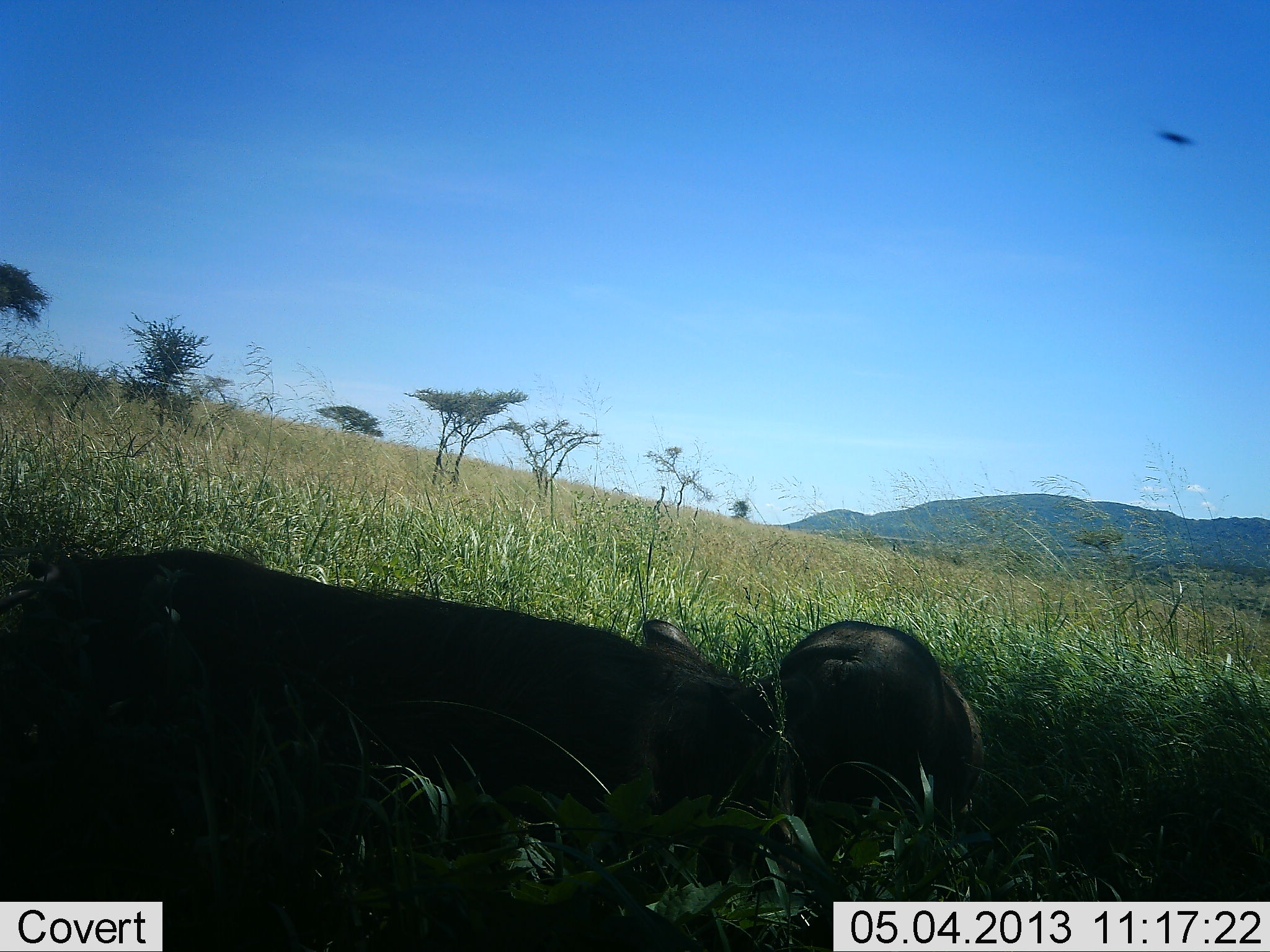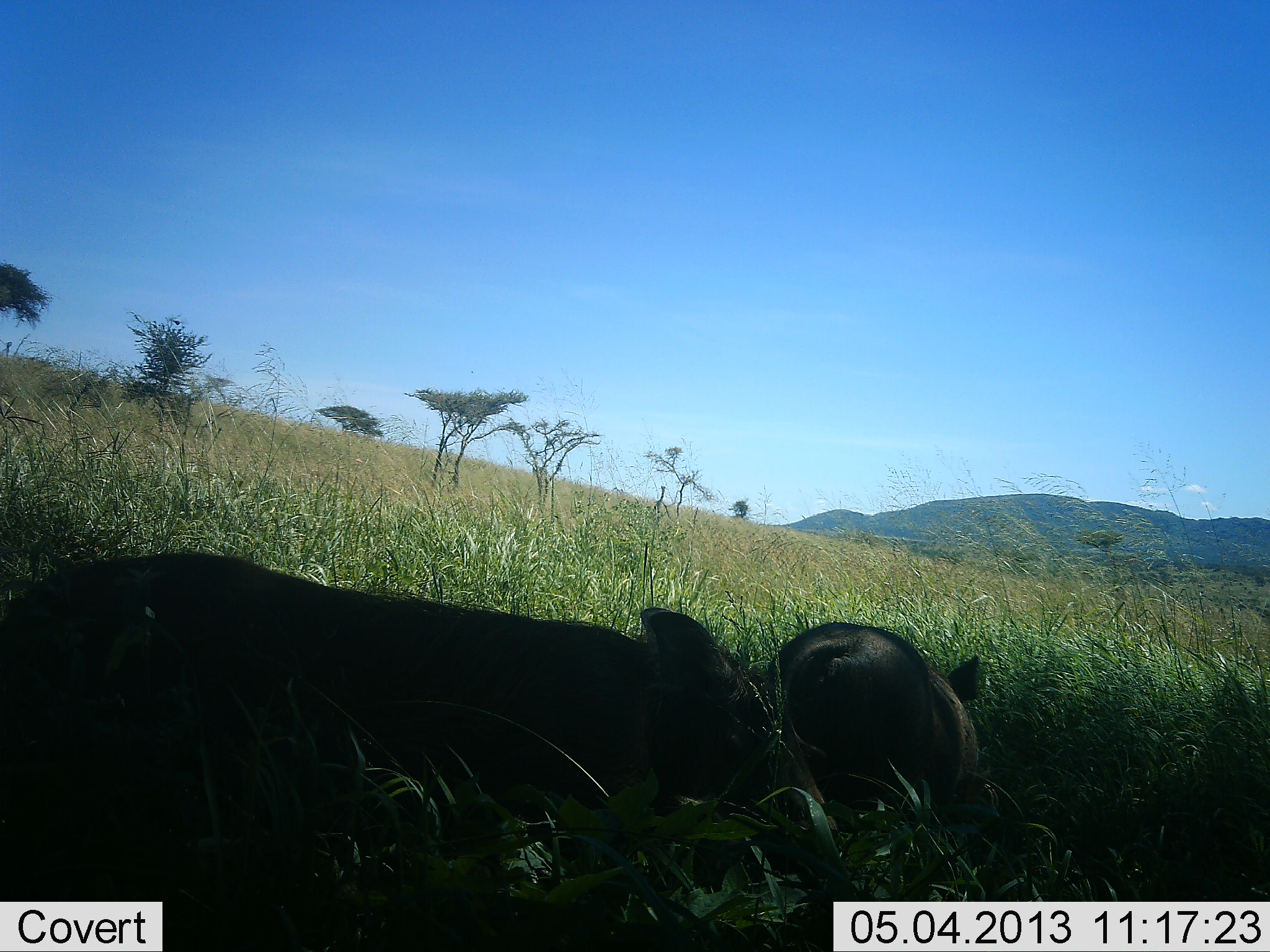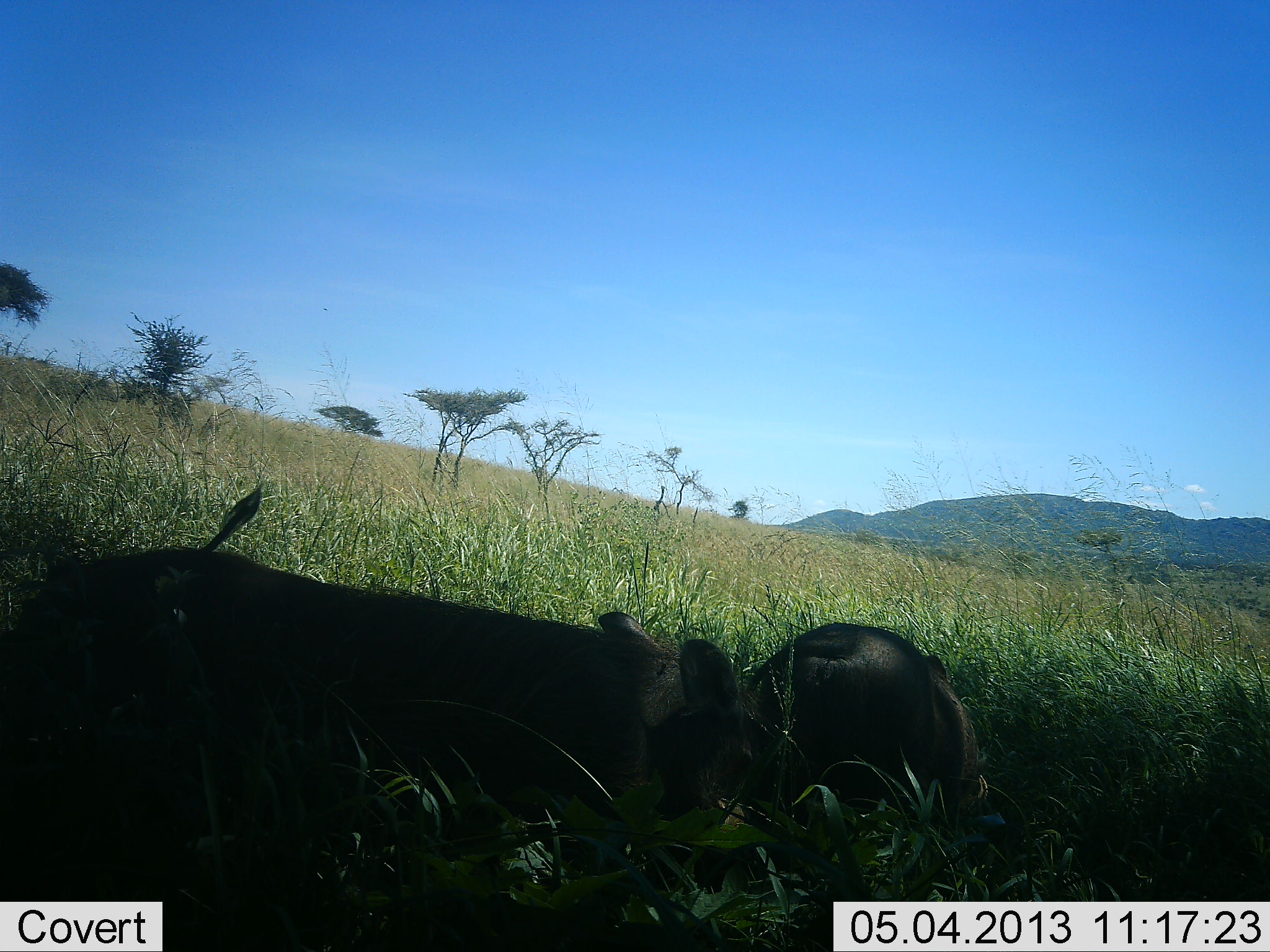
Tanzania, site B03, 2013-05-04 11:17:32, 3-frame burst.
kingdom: Animalia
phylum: Chordata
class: Mammalia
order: Artiodactyla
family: Suidae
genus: Phacochoerus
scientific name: Phacochoerus africanus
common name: warthog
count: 2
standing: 20%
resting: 40%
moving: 20%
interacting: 0%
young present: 0%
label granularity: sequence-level